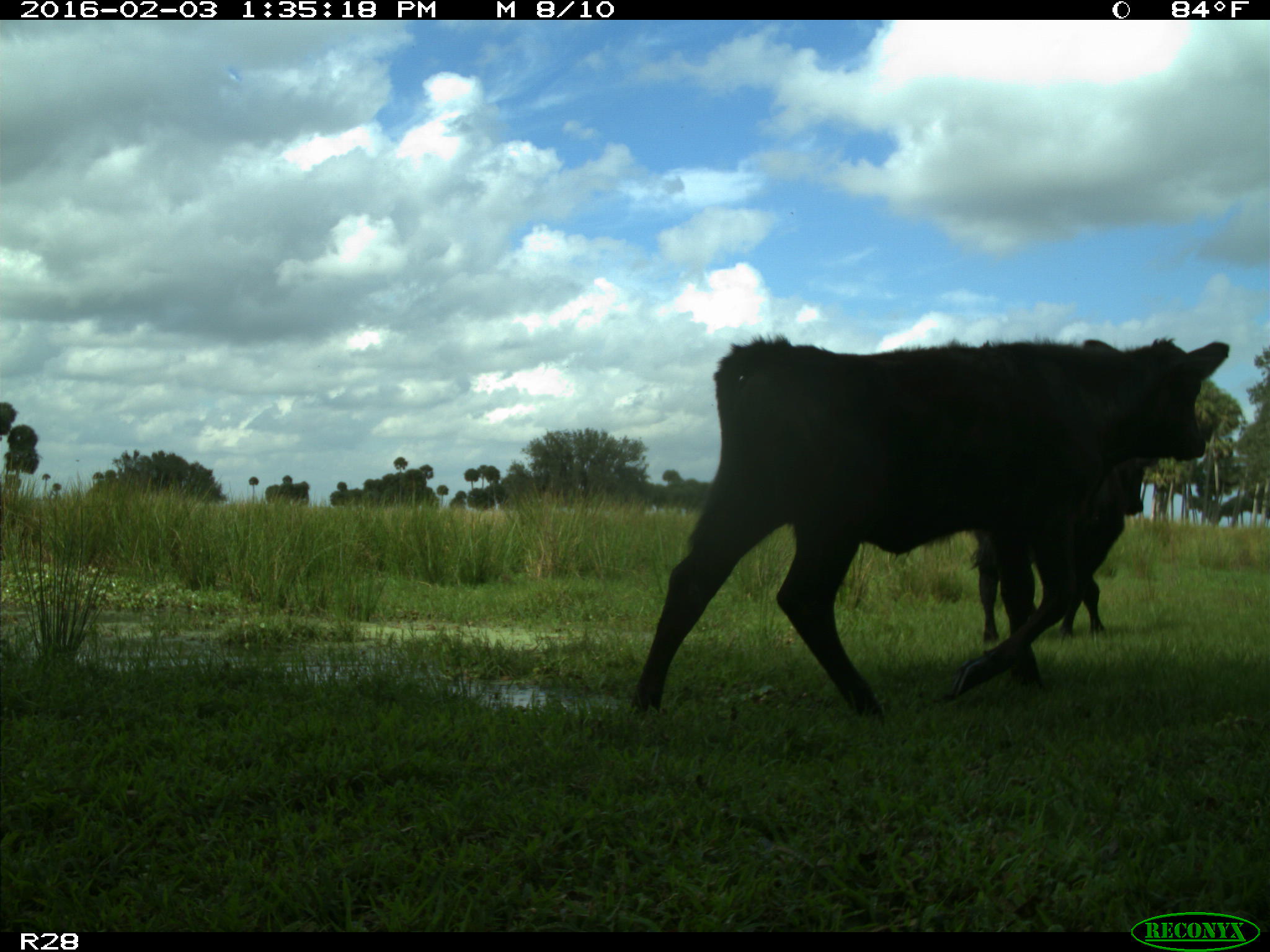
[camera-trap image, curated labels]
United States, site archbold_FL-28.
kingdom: Animalia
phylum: Chordata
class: Mammalia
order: Artiodactyla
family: Bovidae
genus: Bos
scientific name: Bos taurus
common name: domestic cow